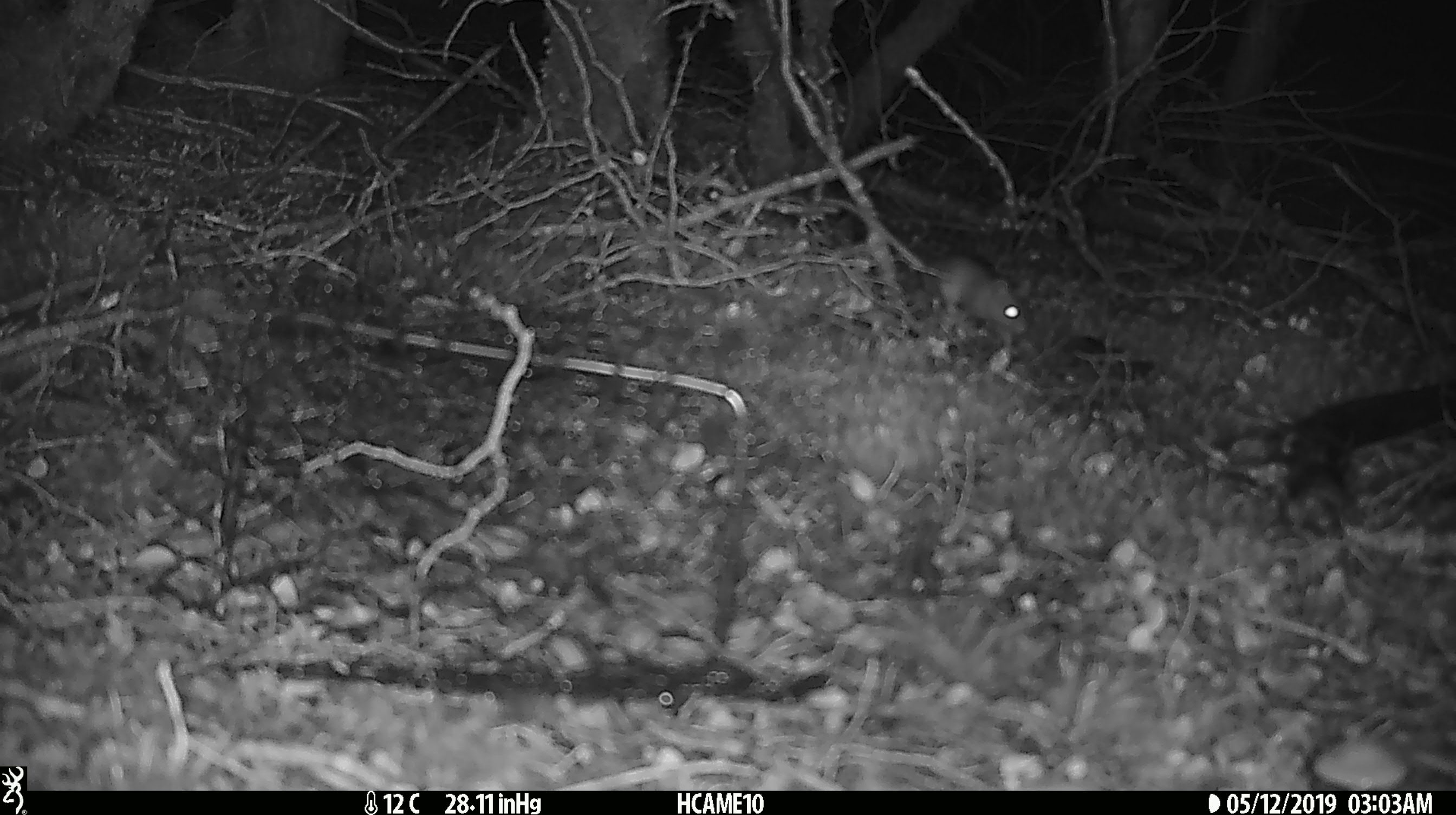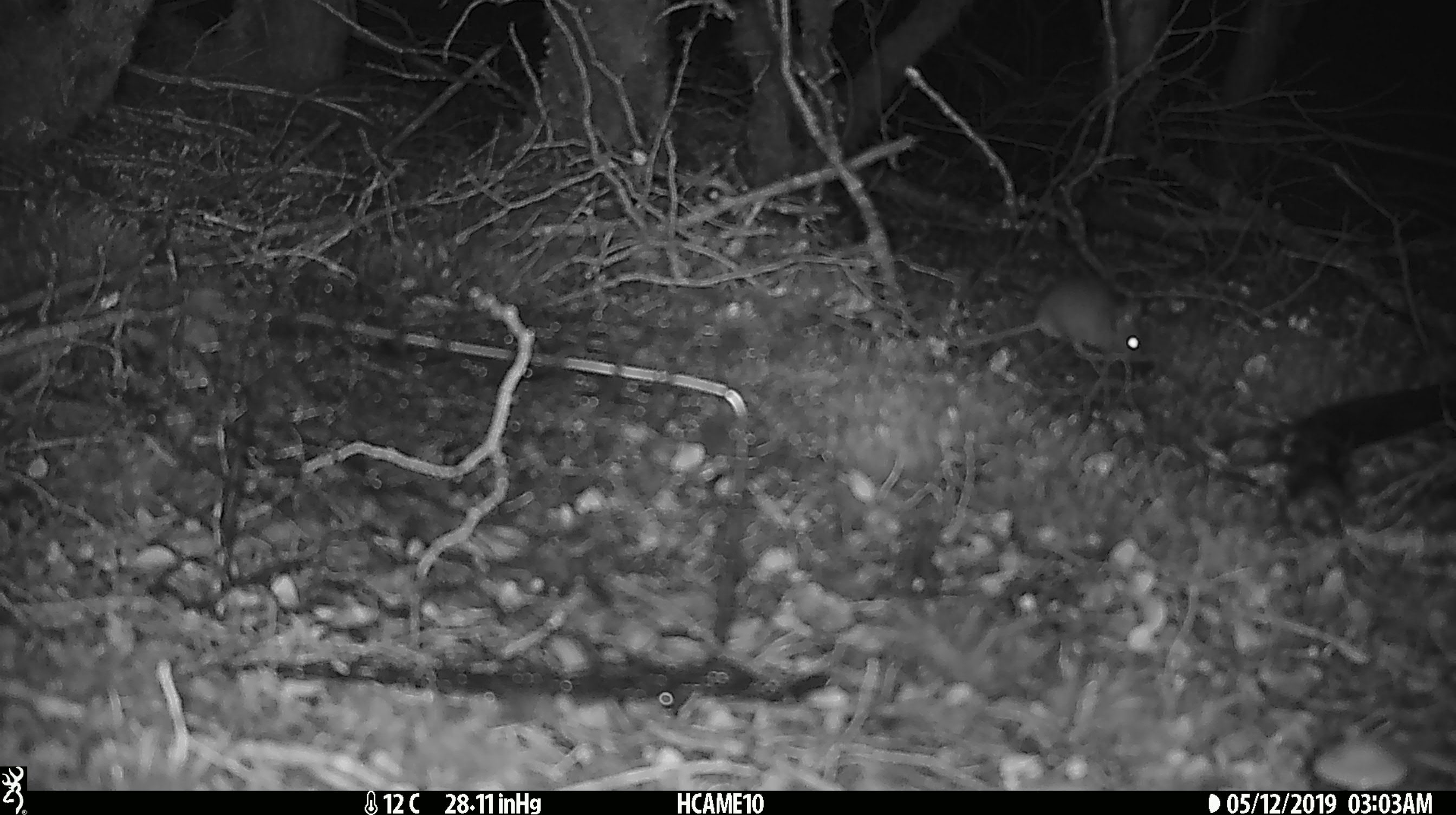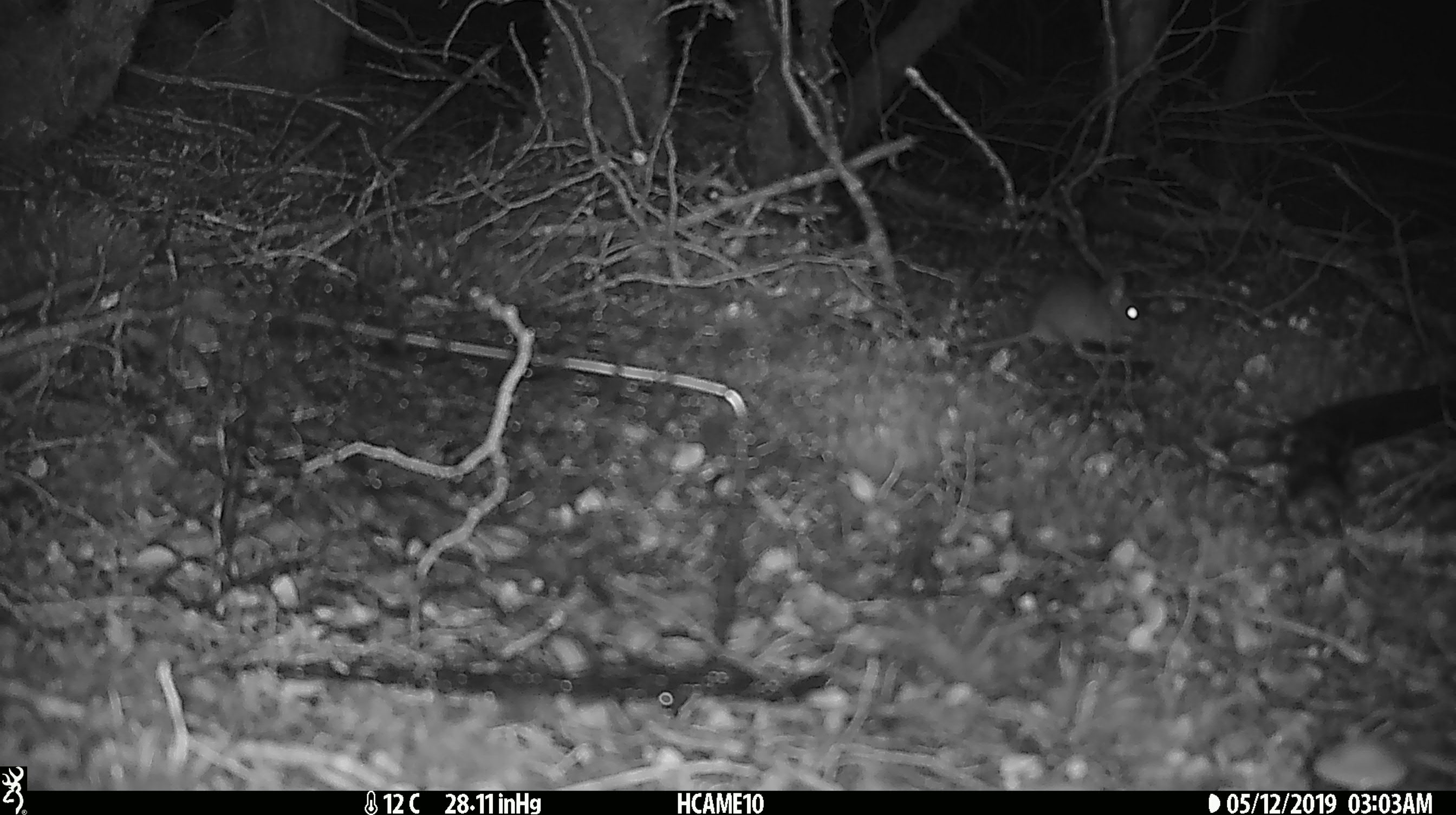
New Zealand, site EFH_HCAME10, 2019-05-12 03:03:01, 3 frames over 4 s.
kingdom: Animalia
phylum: Chordata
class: Mammalia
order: Rodentia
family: Muridae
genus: Mus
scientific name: Mus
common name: mouse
Mouse (Mus).